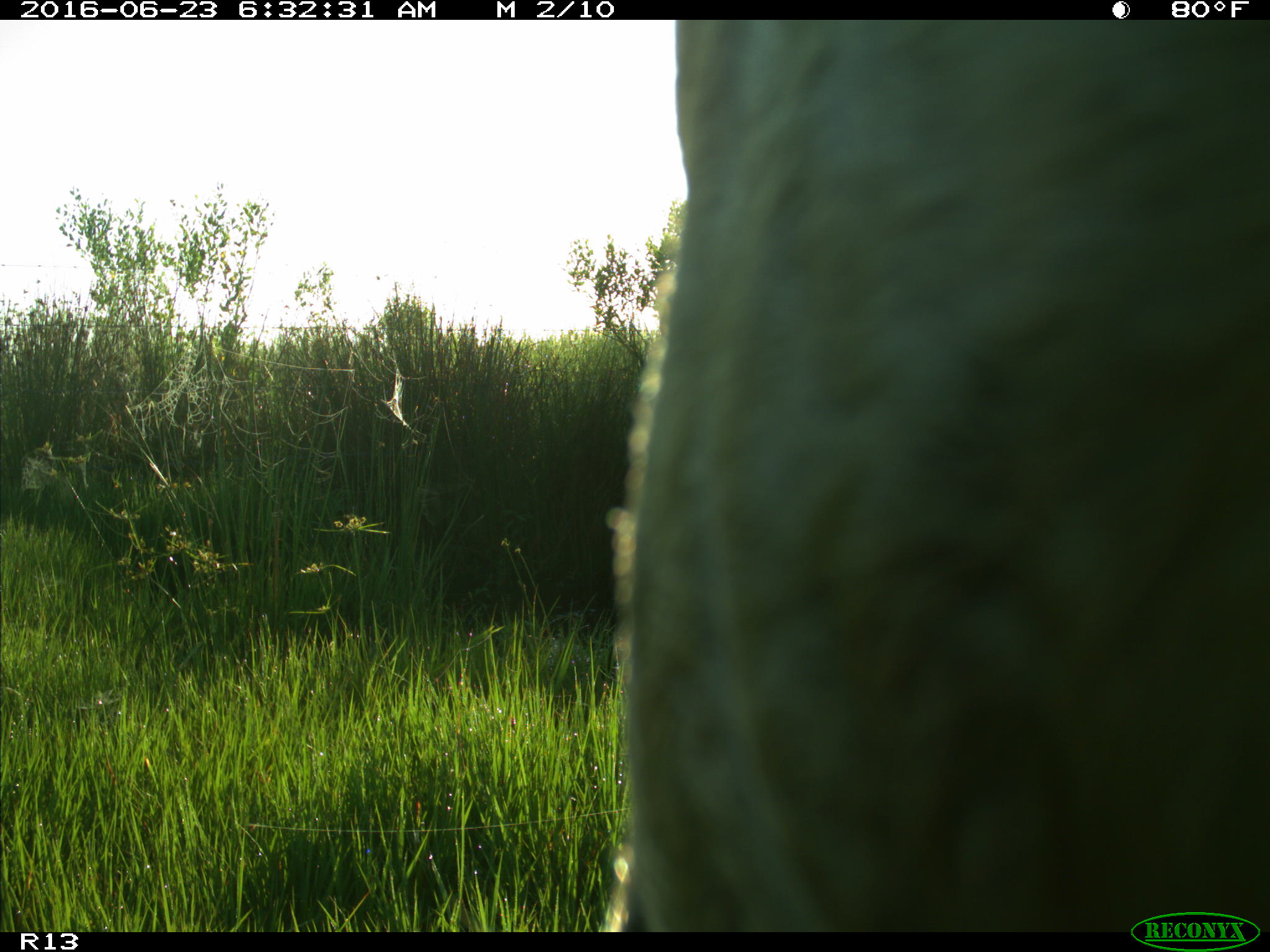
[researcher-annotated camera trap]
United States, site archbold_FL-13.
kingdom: Animalia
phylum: Chordata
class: Mammalia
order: Artiodactyla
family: Bovidae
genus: Bos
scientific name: Bos taurus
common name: domestic cow